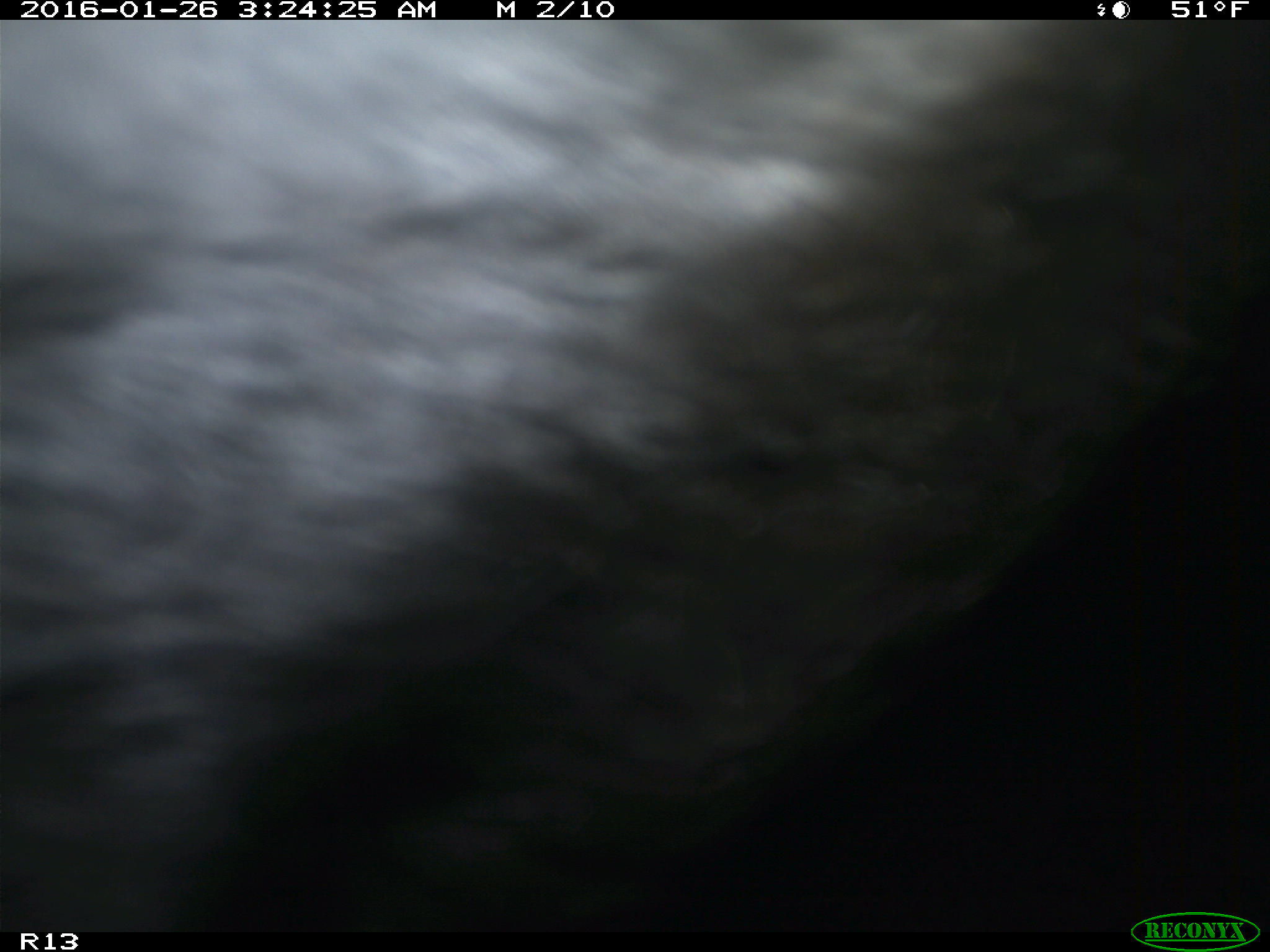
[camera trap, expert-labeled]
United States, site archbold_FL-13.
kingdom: Animalia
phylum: Chordata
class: Mammalia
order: Artiodactyla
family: Bovidae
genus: Bos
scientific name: Bos taurus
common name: domestic cow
Bos taurus (domestic cow).